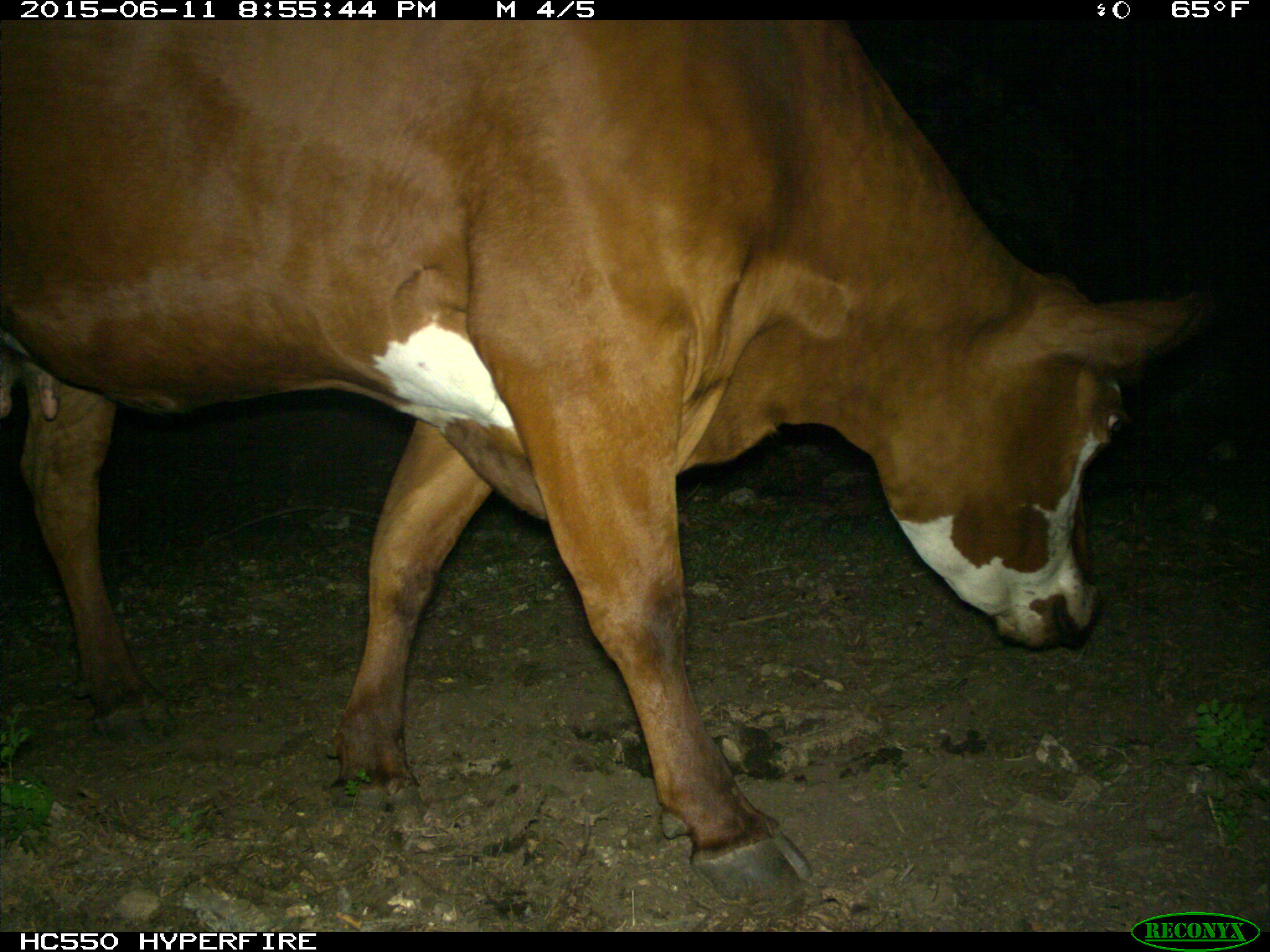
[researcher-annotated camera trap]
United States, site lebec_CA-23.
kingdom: Animalia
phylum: Chordata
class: Mammalia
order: Artiodactyla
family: Bovidae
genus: Bos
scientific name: Bos taurus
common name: domestic cow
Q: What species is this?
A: Bos taurus (domestic cow).